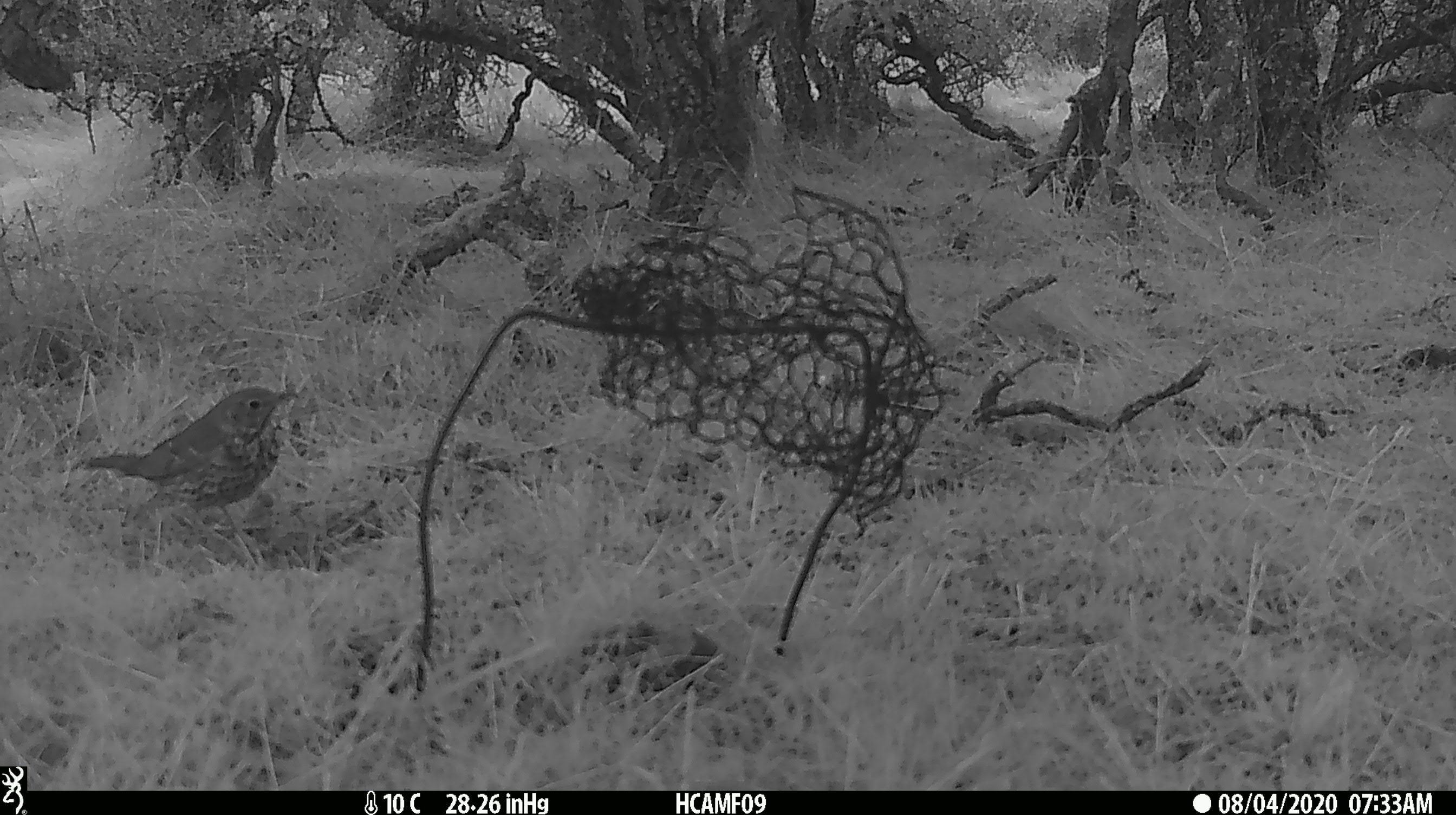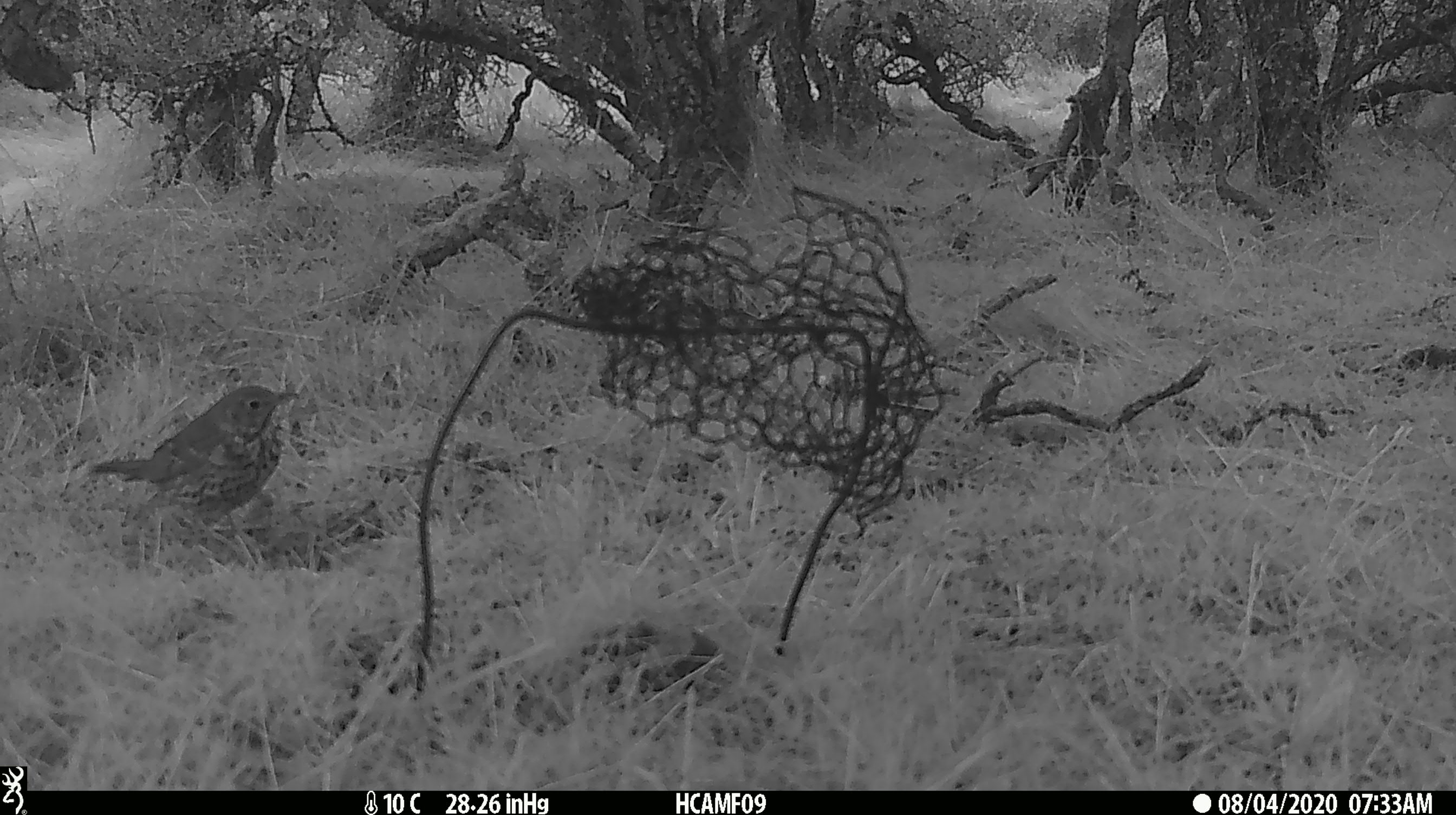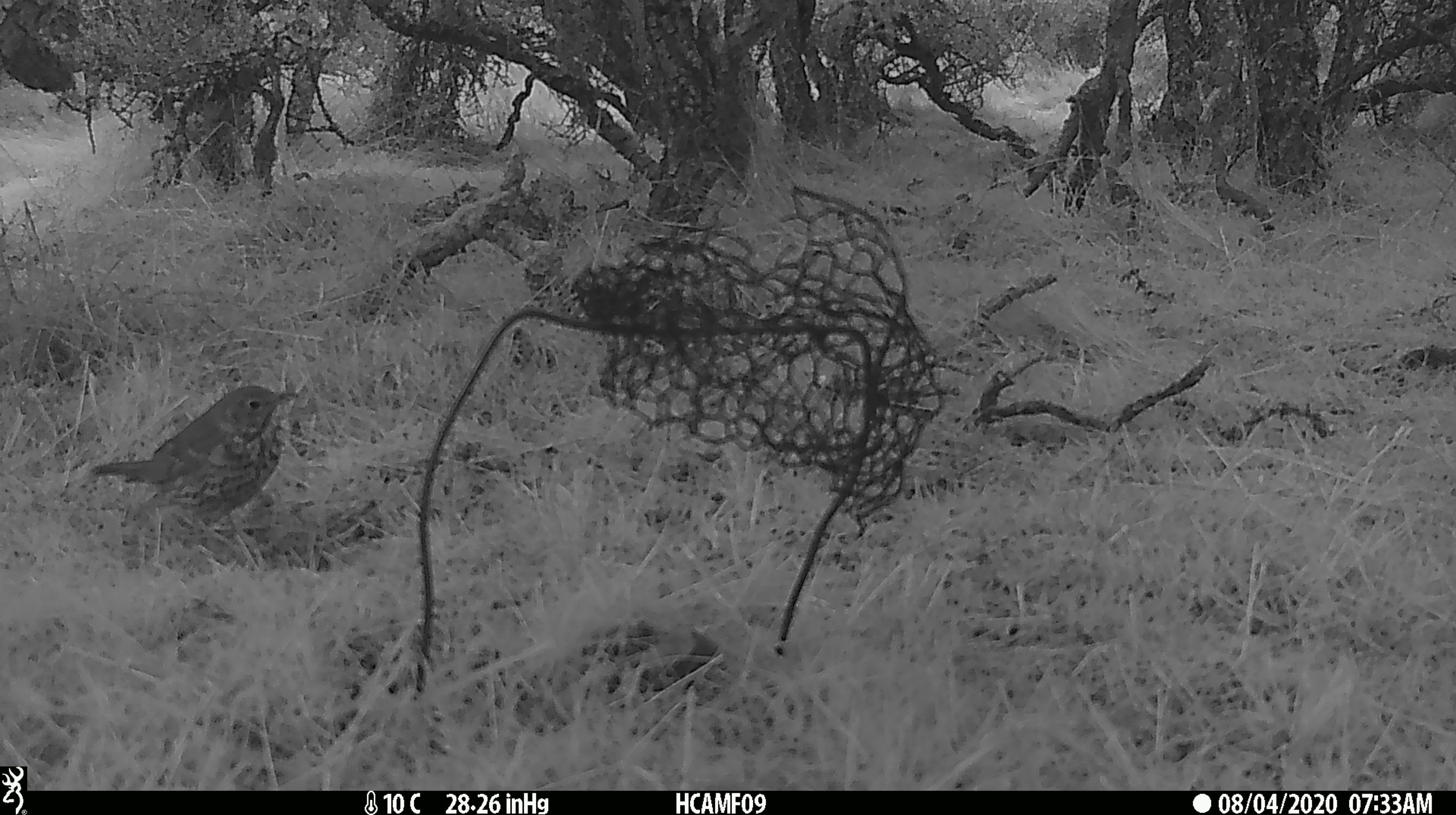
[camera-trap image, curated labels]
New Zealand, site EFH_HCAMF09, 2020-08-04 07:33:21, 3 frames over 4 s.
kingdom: Animalia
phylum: Chordata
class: Aves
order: Passeriformes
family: Turdidae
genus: Turdus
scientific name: Turdus philomelos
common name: song thrush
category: thrush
Thrush (song thrush) (Turdus philomelos).